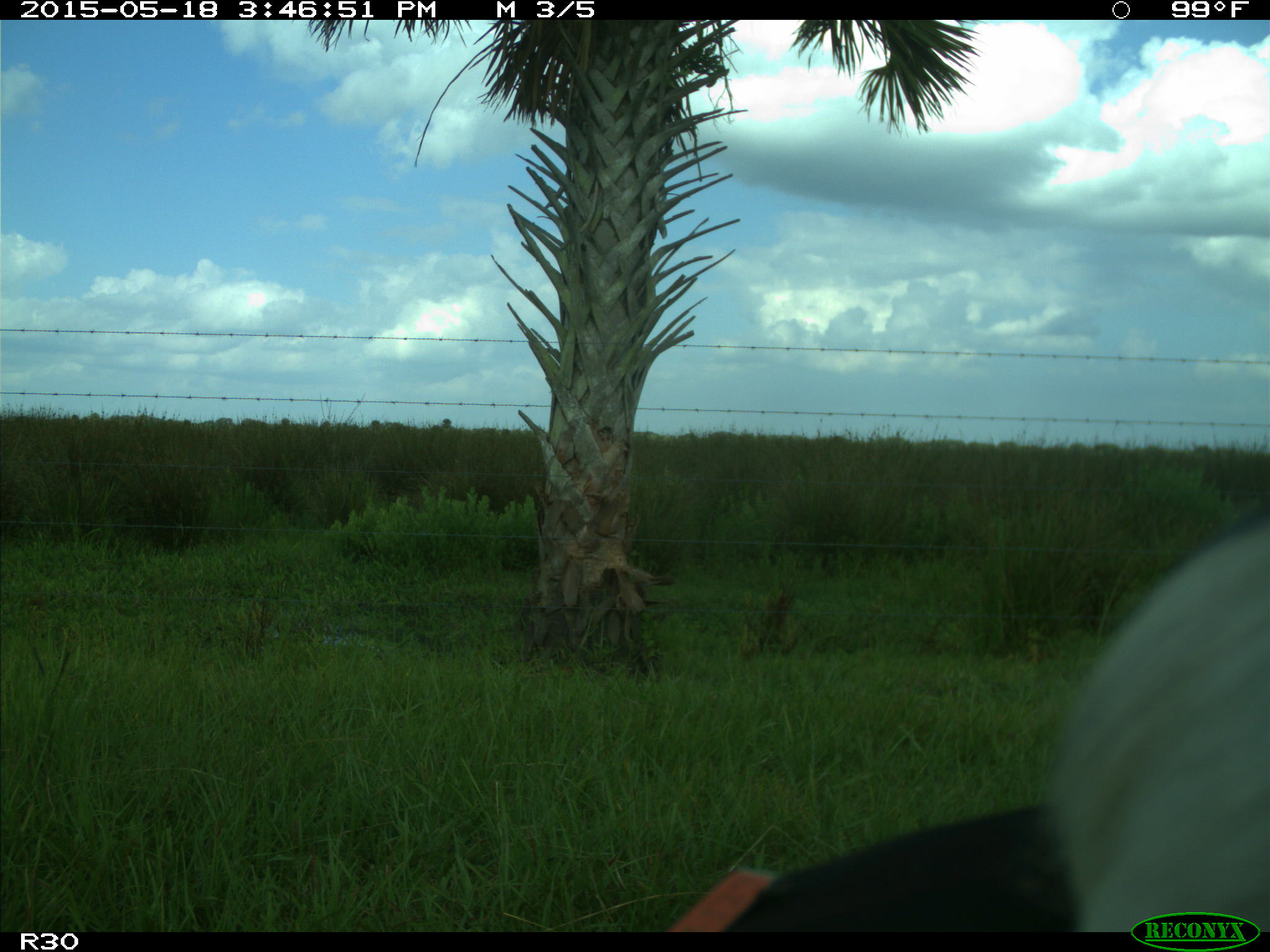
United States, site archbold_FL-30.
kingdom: Animalia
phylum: Chordata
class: Mammalia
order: Artiodactyla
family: Bovidae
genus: Bos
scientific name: Bos taurus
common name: domestic cow